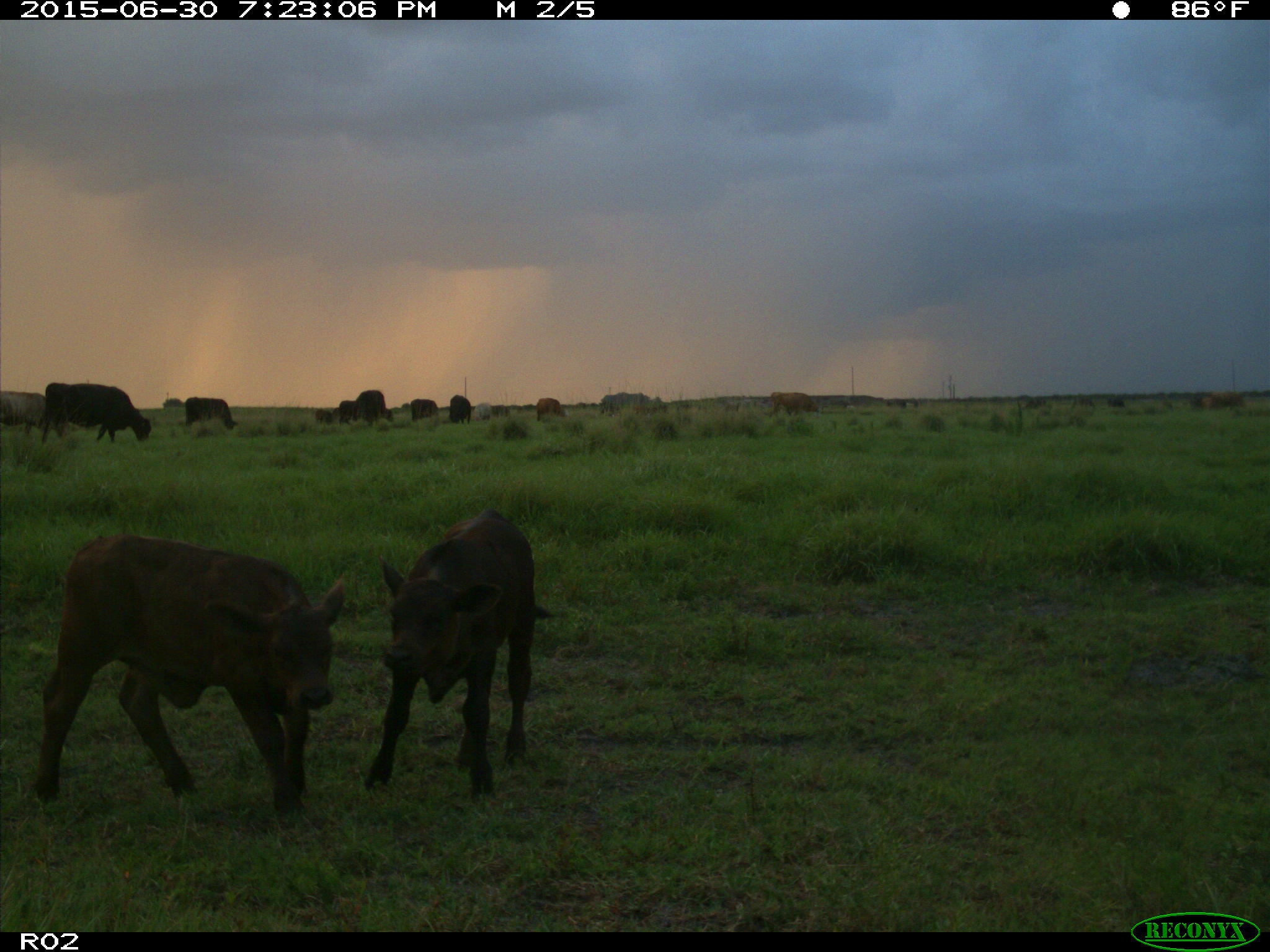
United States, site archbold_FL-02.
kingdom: Animalia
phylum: Chordata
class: Mammalia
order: Artiodactyla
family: Bovidae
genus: Bos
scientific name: Bos taurus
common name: domestic cow